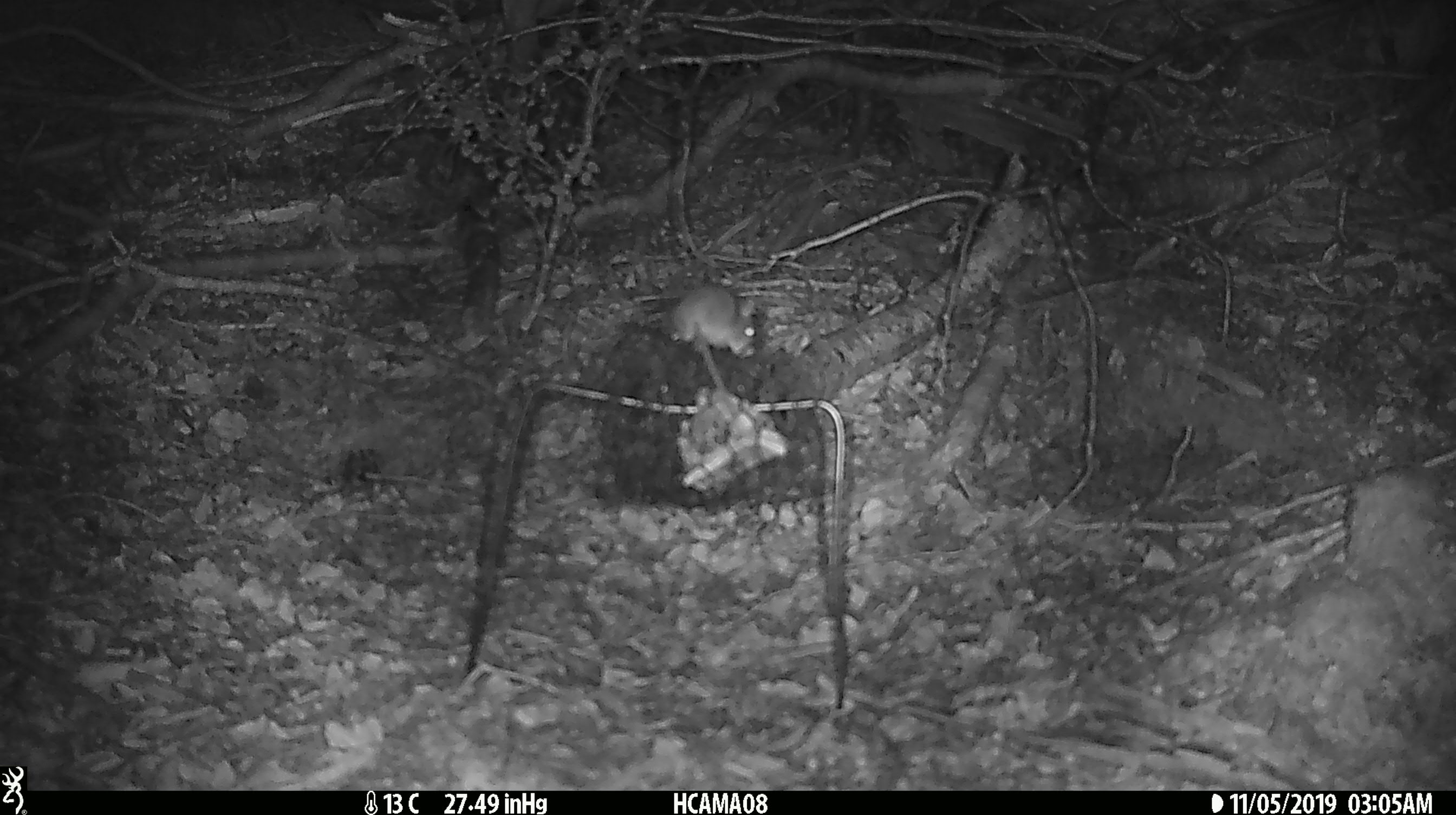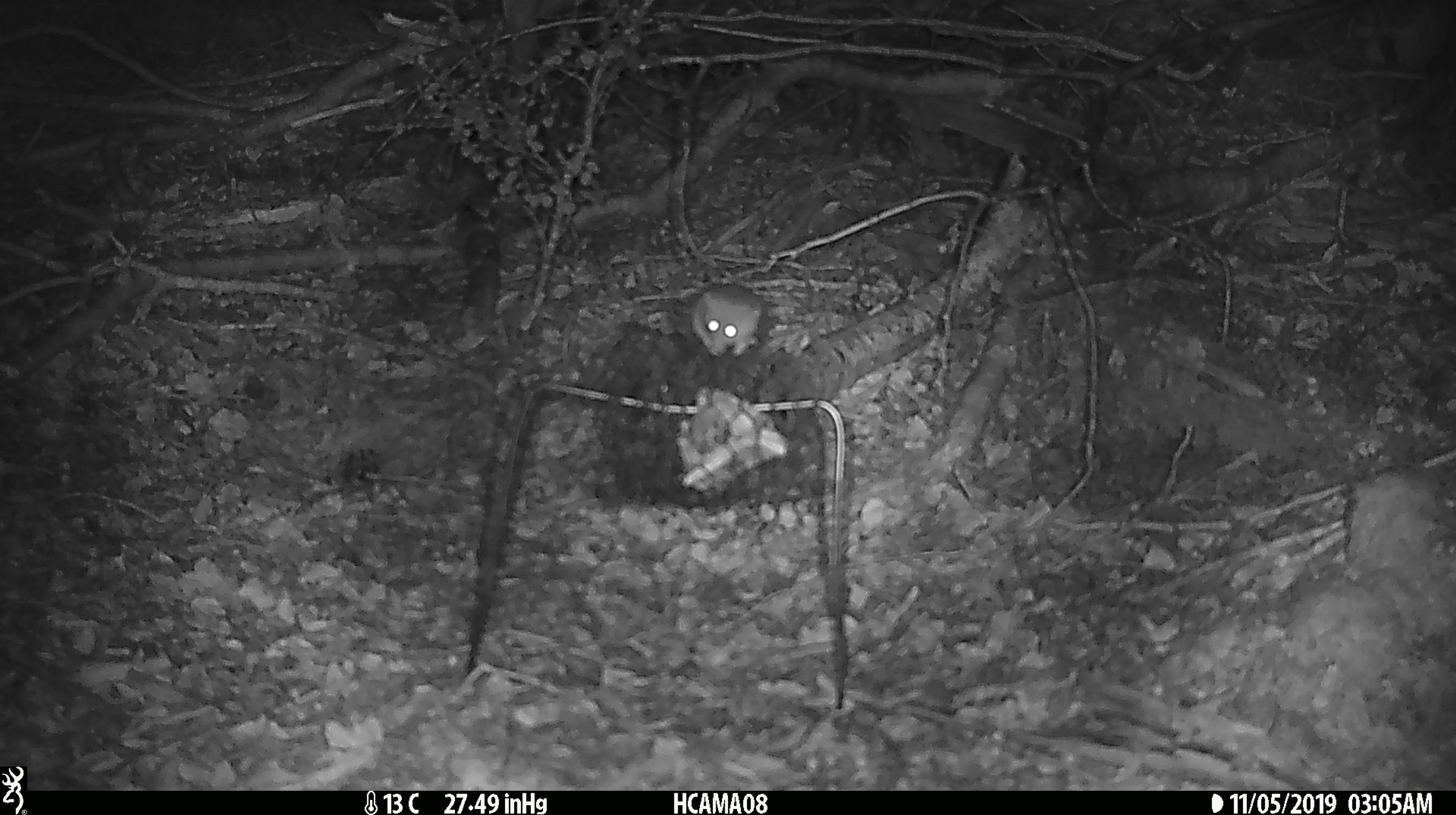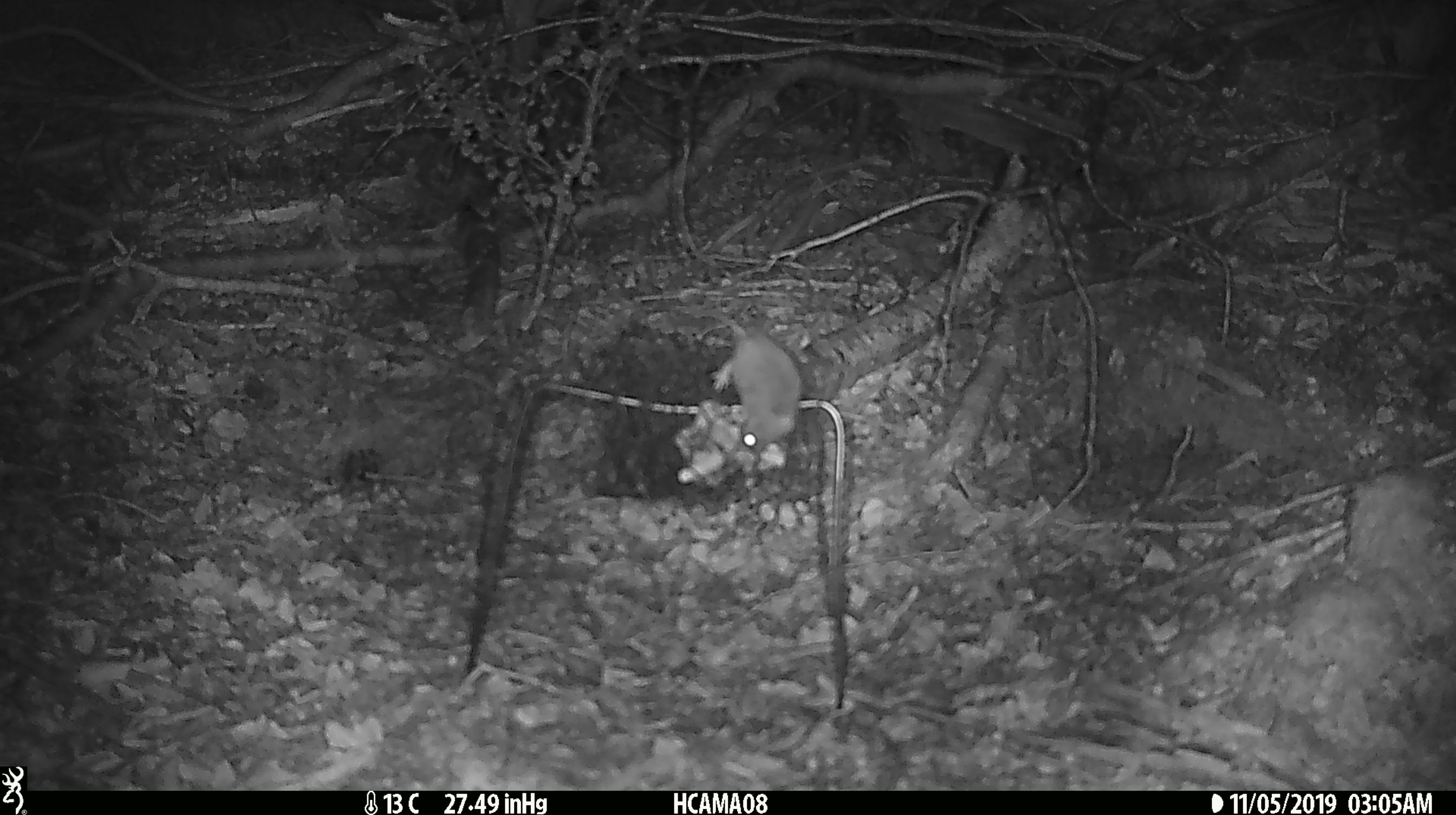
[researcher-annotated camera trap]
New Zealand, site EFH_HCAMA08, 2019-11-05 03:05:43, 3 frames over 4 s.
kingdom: Animalia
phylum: Chordata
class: Mammalia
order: Rodentia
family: Muridae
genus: Mus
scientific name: Mus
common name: mouse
Mouse (Mus).